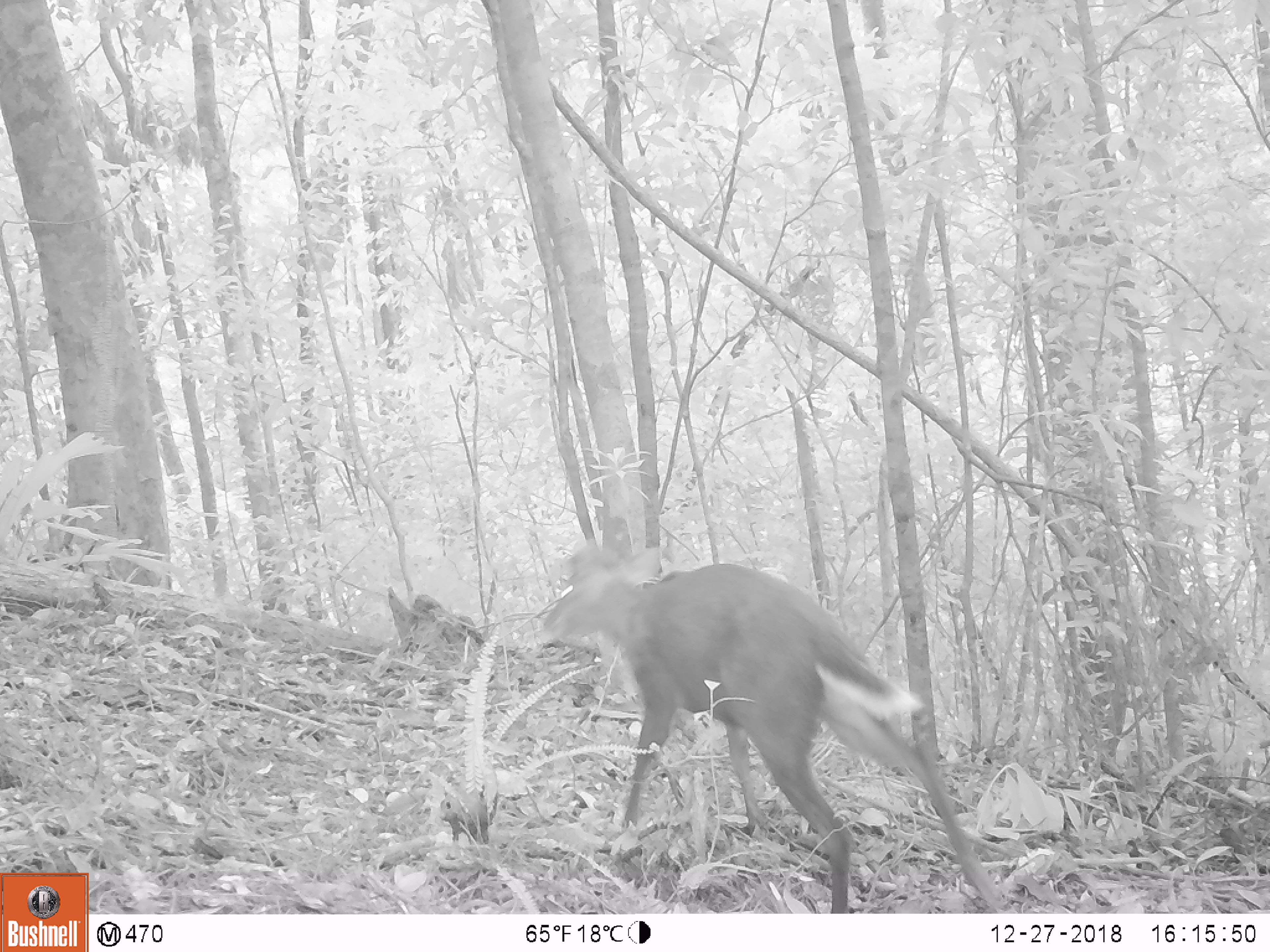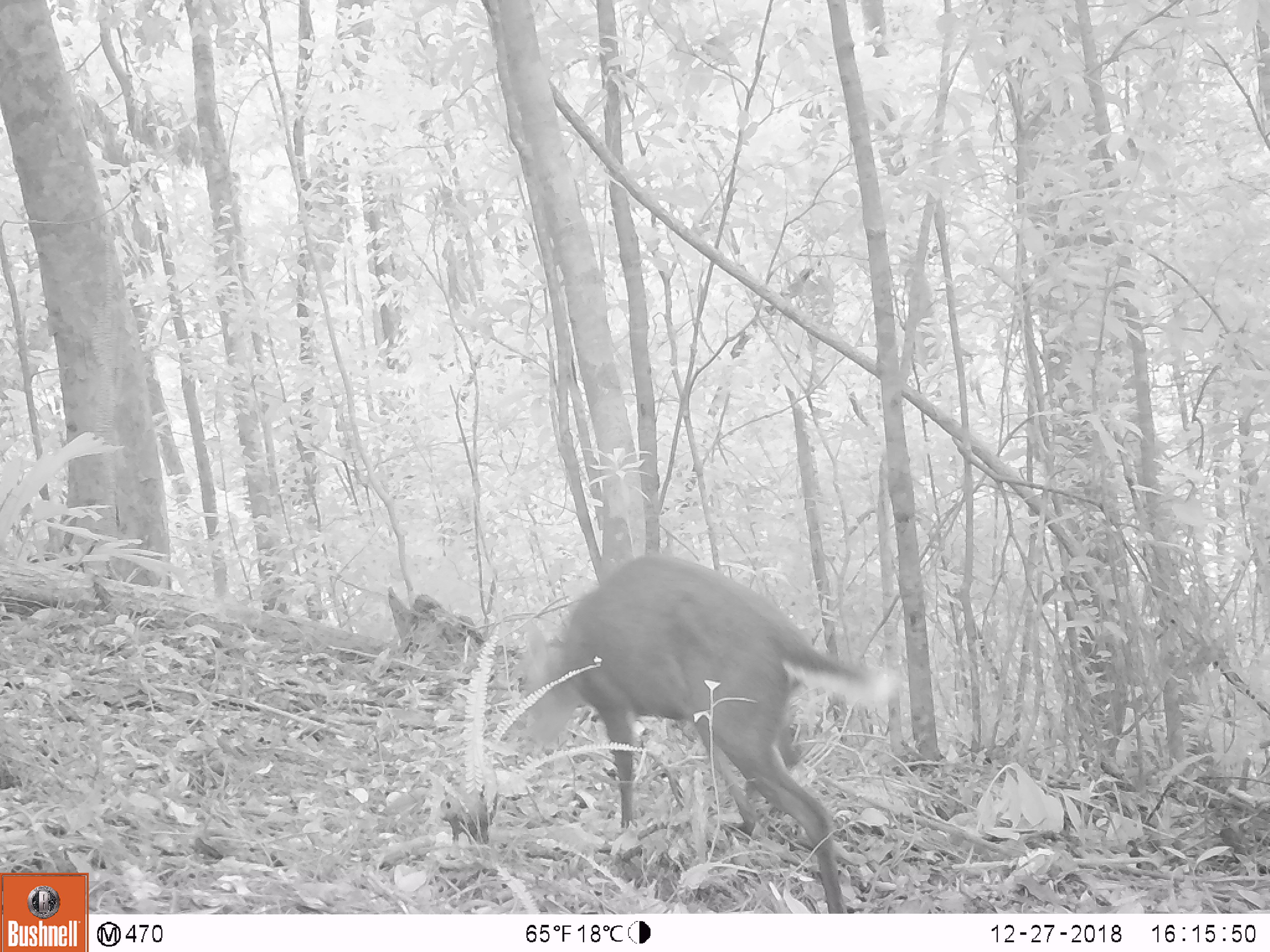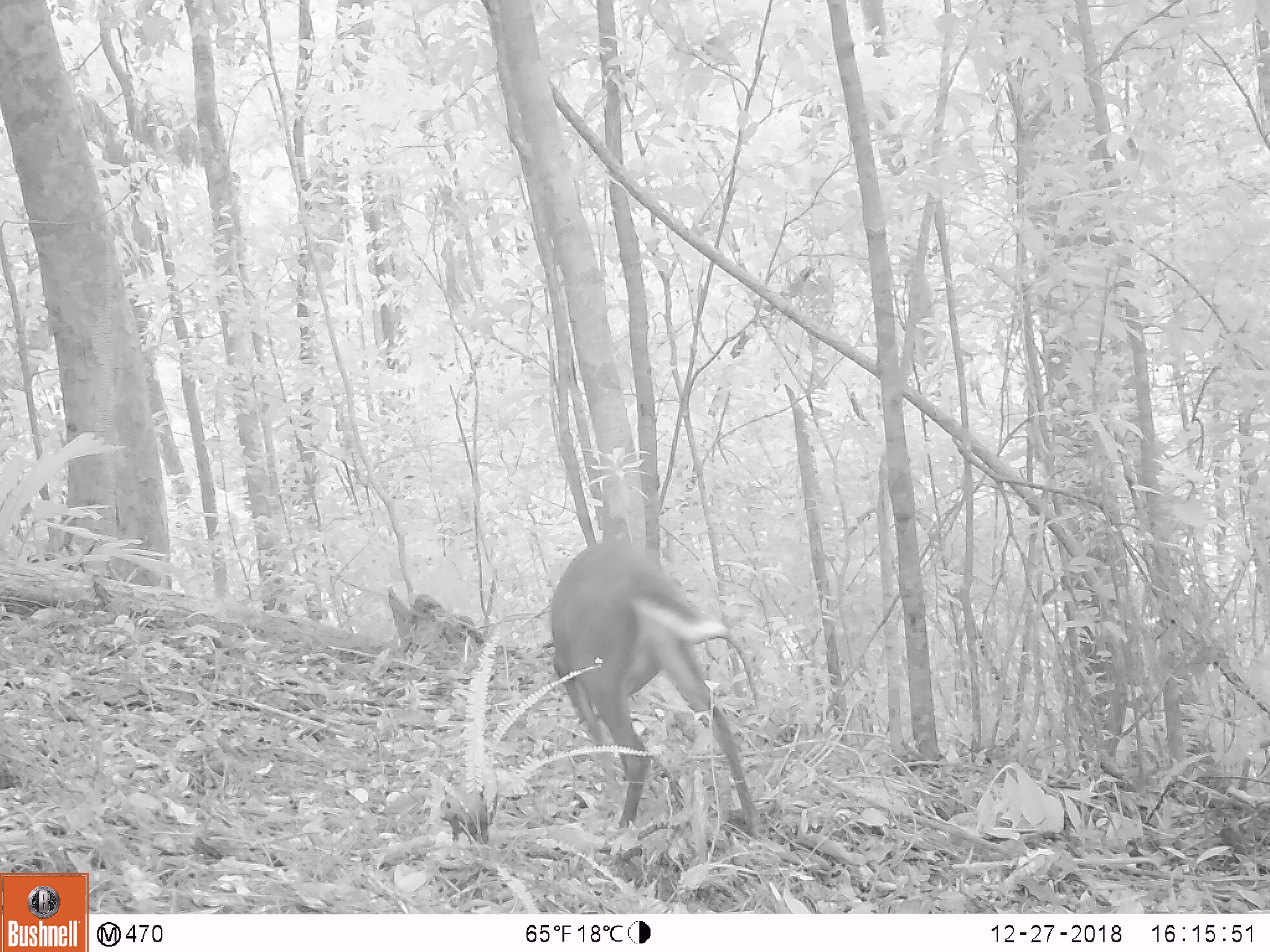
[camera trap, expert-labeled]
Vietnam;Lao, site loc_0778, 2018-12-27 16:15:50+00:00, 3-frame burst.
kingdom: Animalia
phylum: Chordata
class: Mammalia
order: Artiodactyla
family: Cervidae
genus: Muntiacus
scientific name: Muntiacus rooseveltorum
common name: roosevelt's muntjac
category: roosevelts muntjac group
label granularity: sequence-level